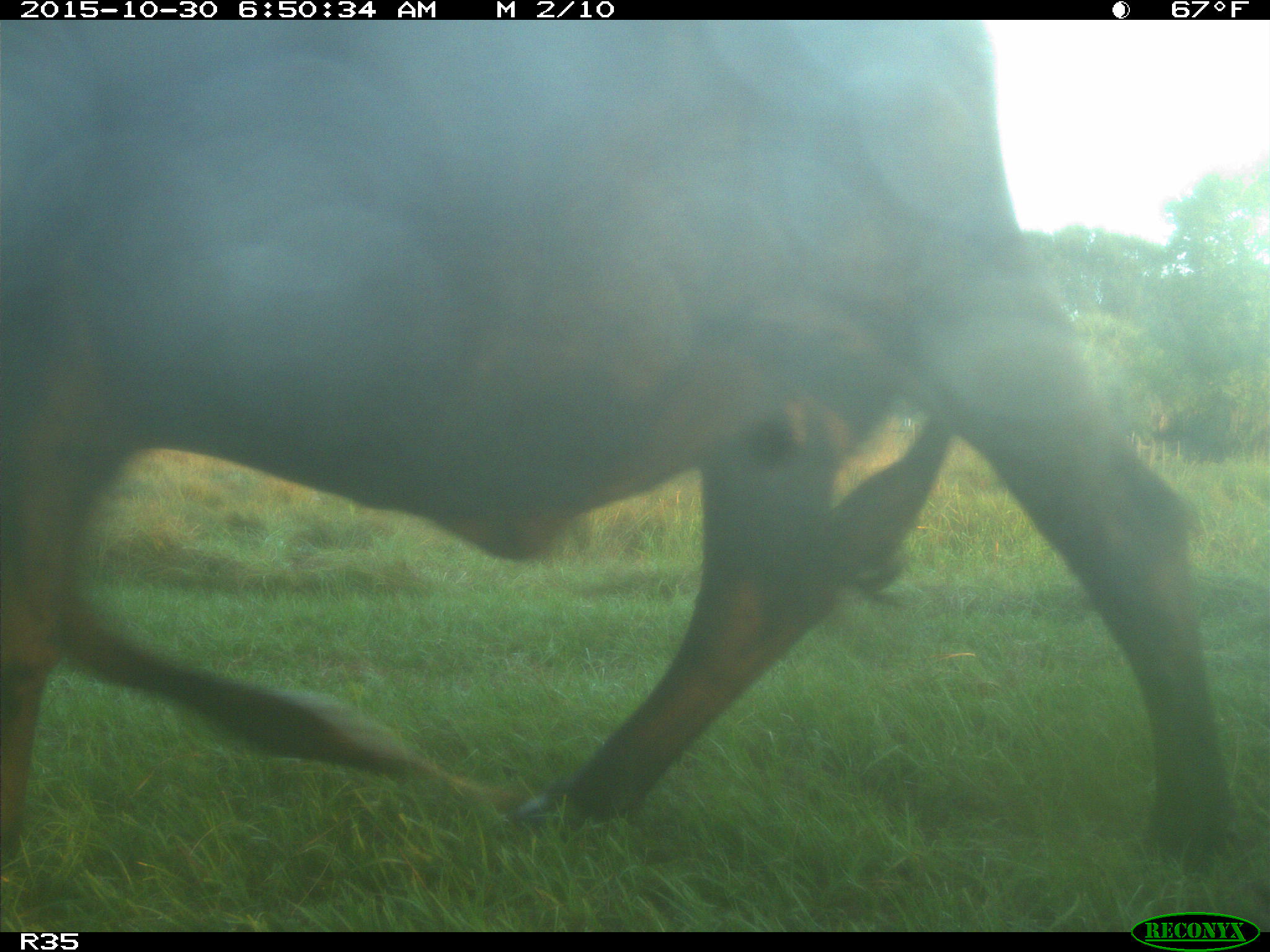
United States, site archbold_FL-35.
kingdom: Animalia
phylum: Chordata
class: Mammalia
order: Artiodactyla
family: Bovidae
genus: Bos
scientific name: Bos taurus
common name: domestic cow